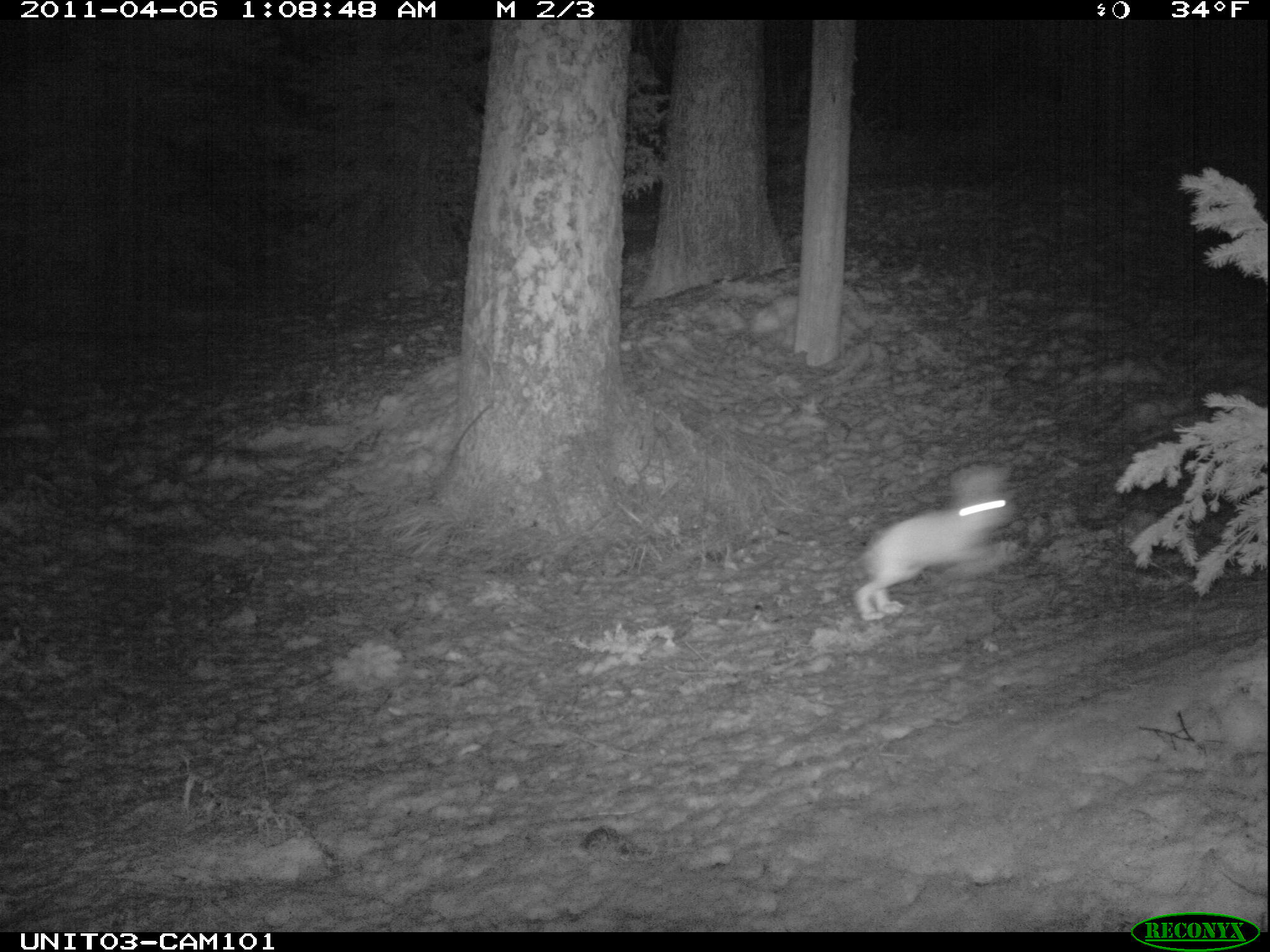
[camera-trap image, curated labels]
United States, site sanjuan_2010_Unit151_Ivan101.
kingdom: Animalia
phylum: Chordata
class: Mammalia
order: Lagomorpha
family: Leporidae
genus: Lepus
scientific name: Lepus americanus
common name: snowshoe hare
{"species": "Lepus americanus (snowshoe hare)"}